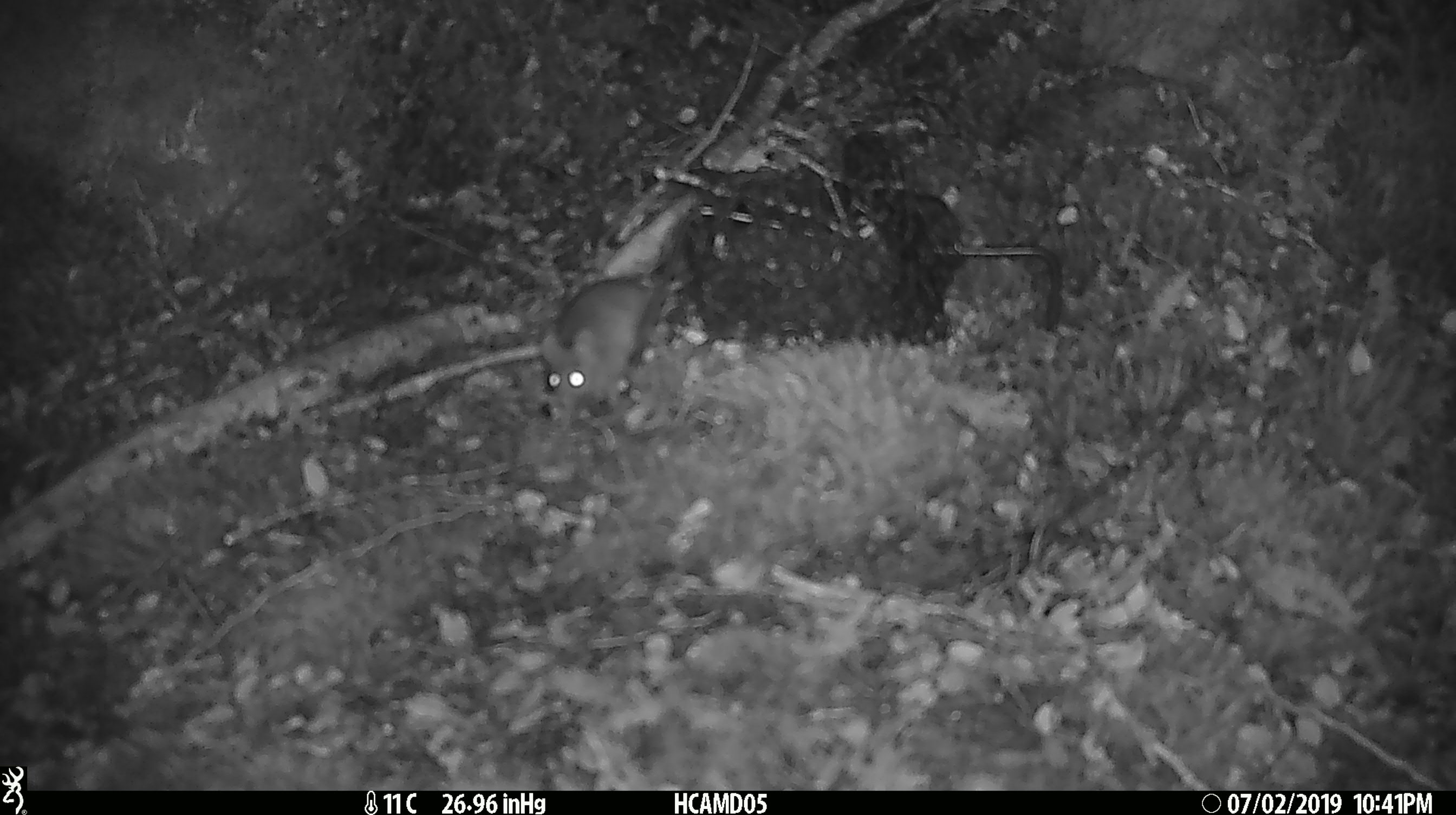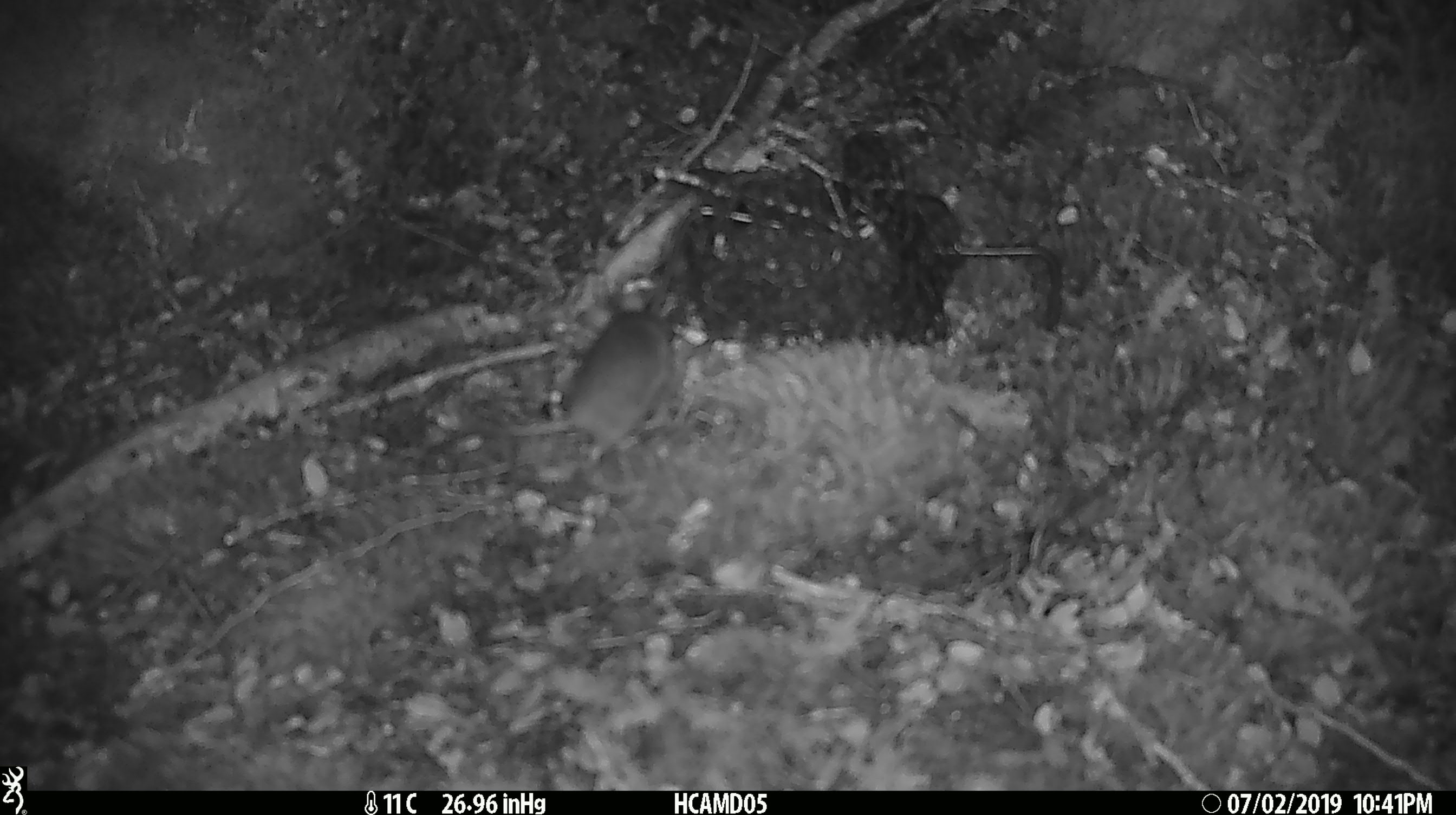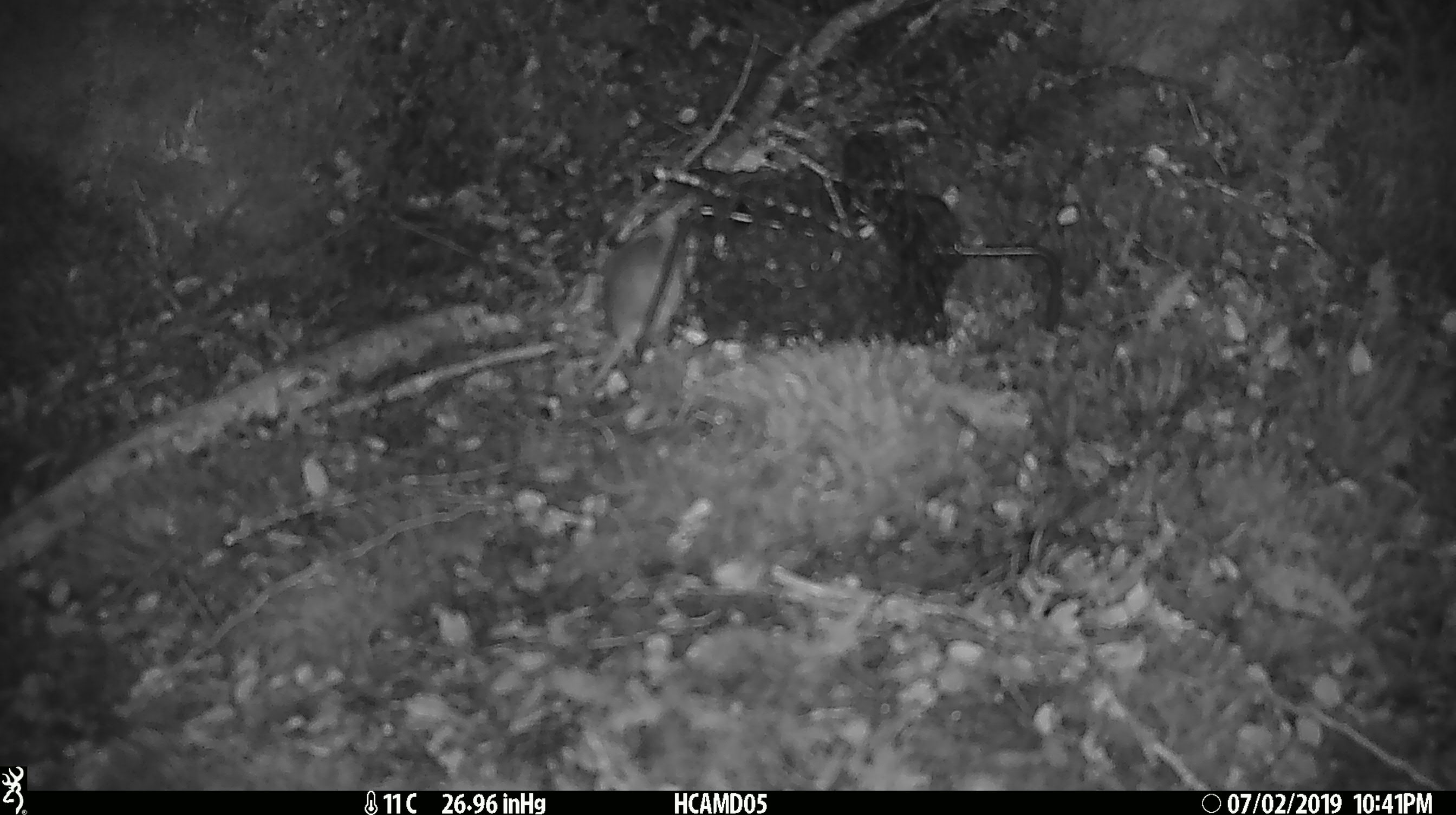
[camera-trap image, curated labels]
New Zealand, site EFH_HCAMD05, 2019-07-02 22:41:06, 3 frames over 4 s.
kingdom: Animalia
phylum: Chordata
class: Mammalia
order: Rodentia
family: Muridae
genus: Mus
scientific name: Mus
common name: mouse